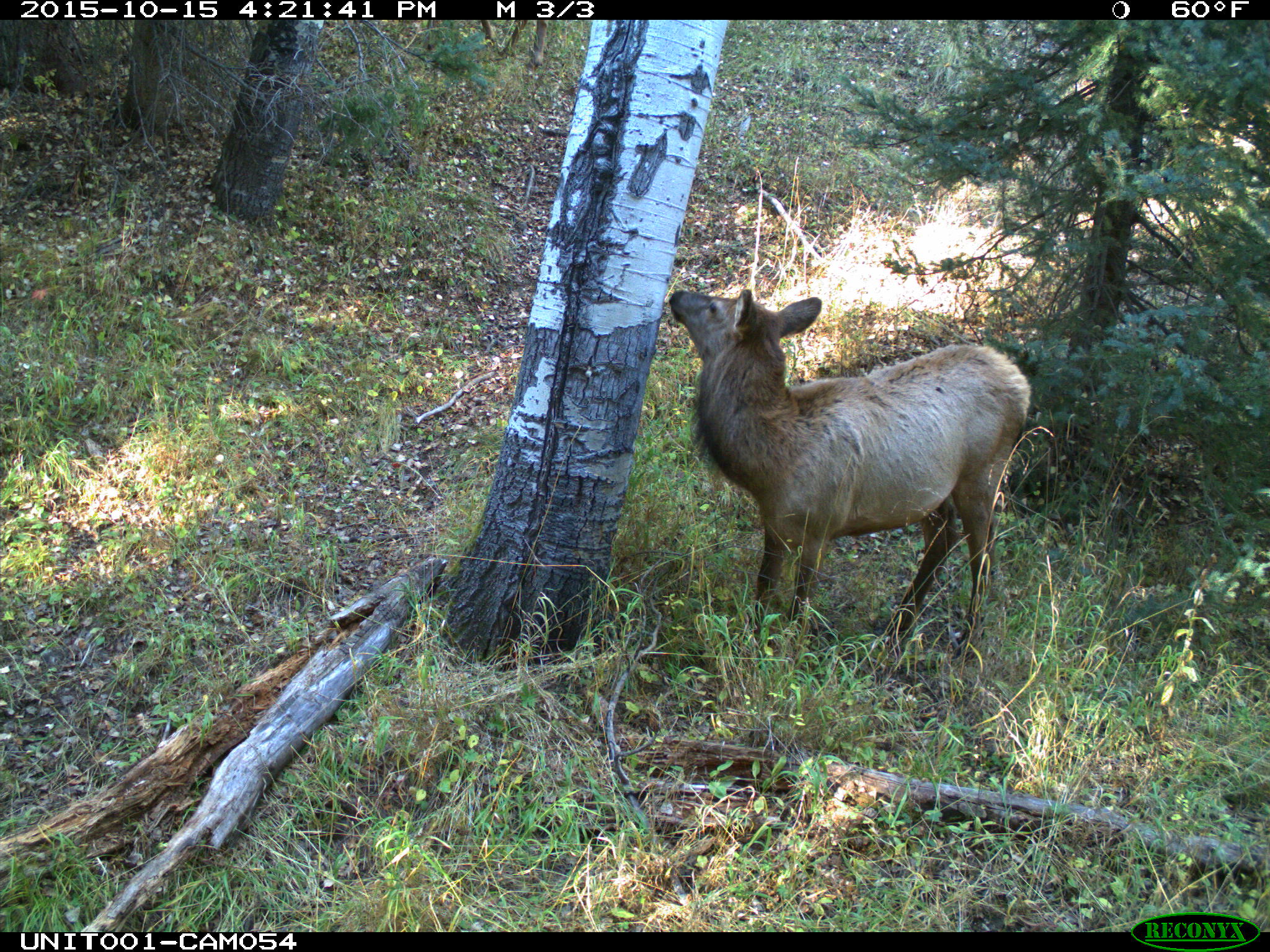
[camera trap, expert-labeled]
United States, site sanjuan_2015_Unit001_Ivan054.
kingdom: Animalia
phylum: Chordata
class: Mammalia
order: Artiodactyla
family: Cervidae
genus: Cervus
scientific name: Cervus elaphus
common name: red deer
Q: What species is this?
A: Cervus elaphus (red deer).